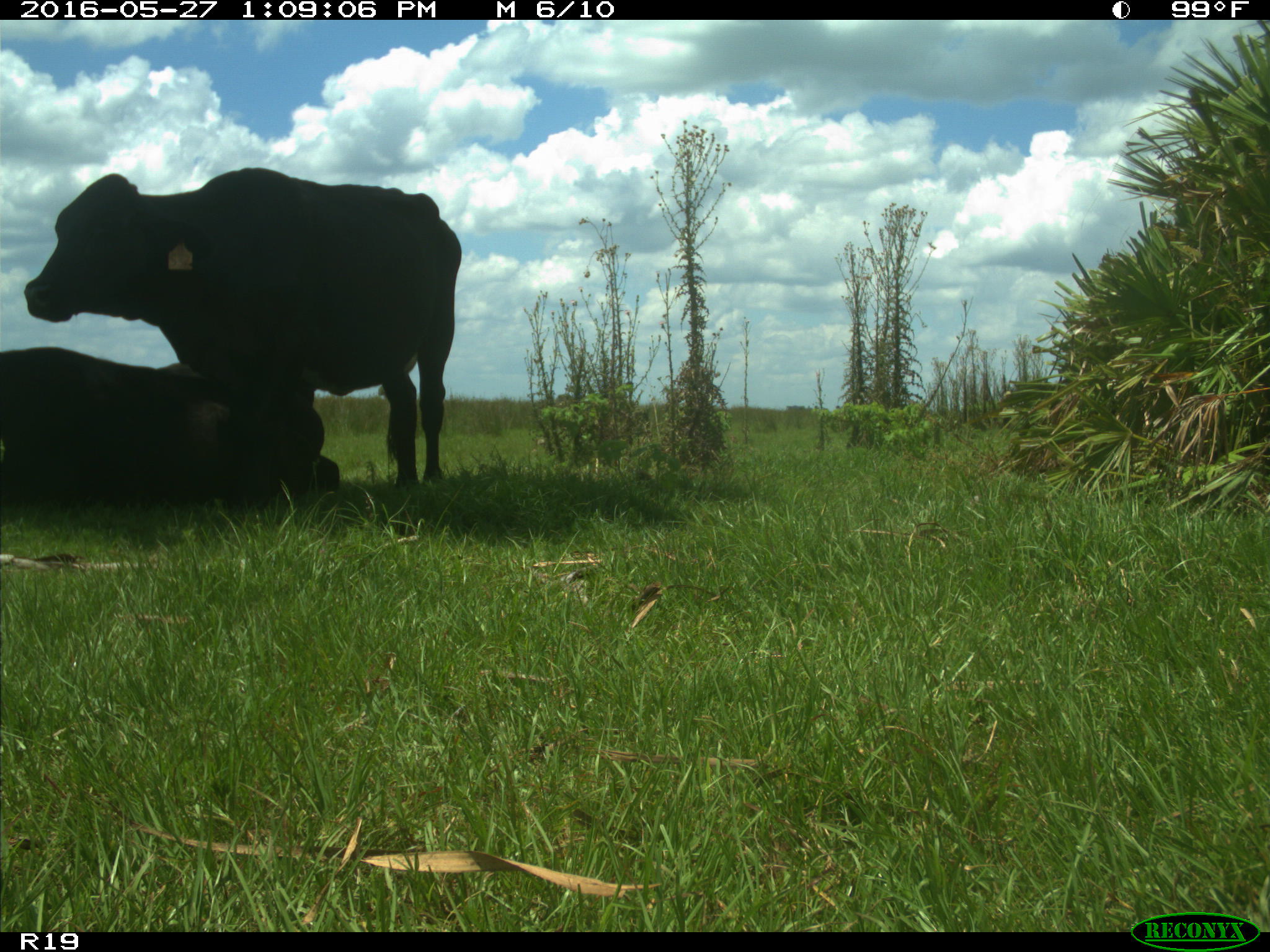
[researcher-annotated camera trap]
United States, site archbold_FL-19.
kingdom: Animalia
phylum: Chordata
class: Mammalia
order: Artiodactyla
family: Bovidae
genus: Bos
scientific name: Bos taurus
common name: domestic cow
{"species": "Bos taurus (domestic cow)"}